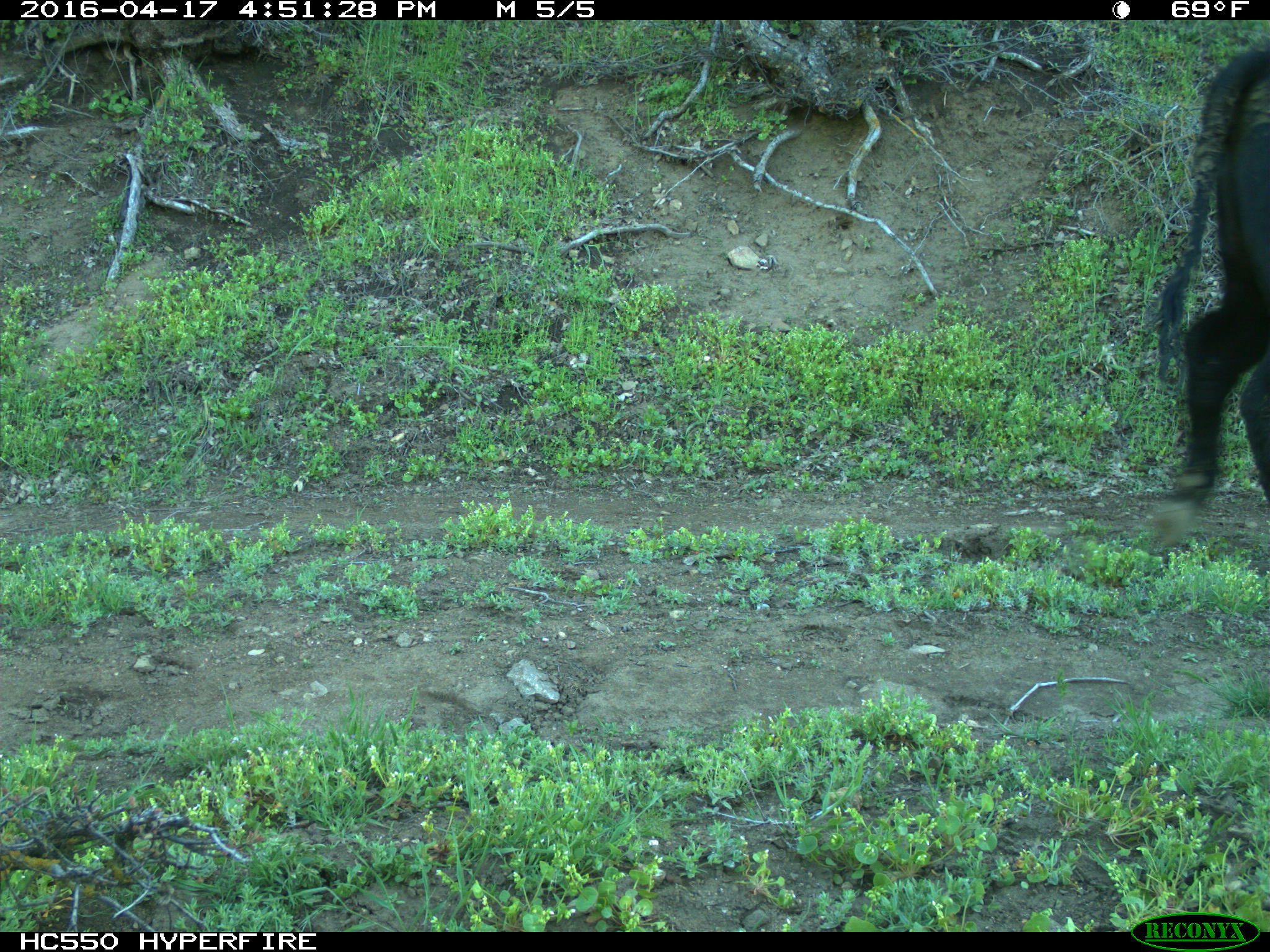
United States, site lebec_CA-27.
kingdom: Animalia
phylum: Chordata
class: Mammalia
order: Artiodactyla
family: Bovidae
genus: Bos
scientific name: Bos taurus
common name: domestic cow